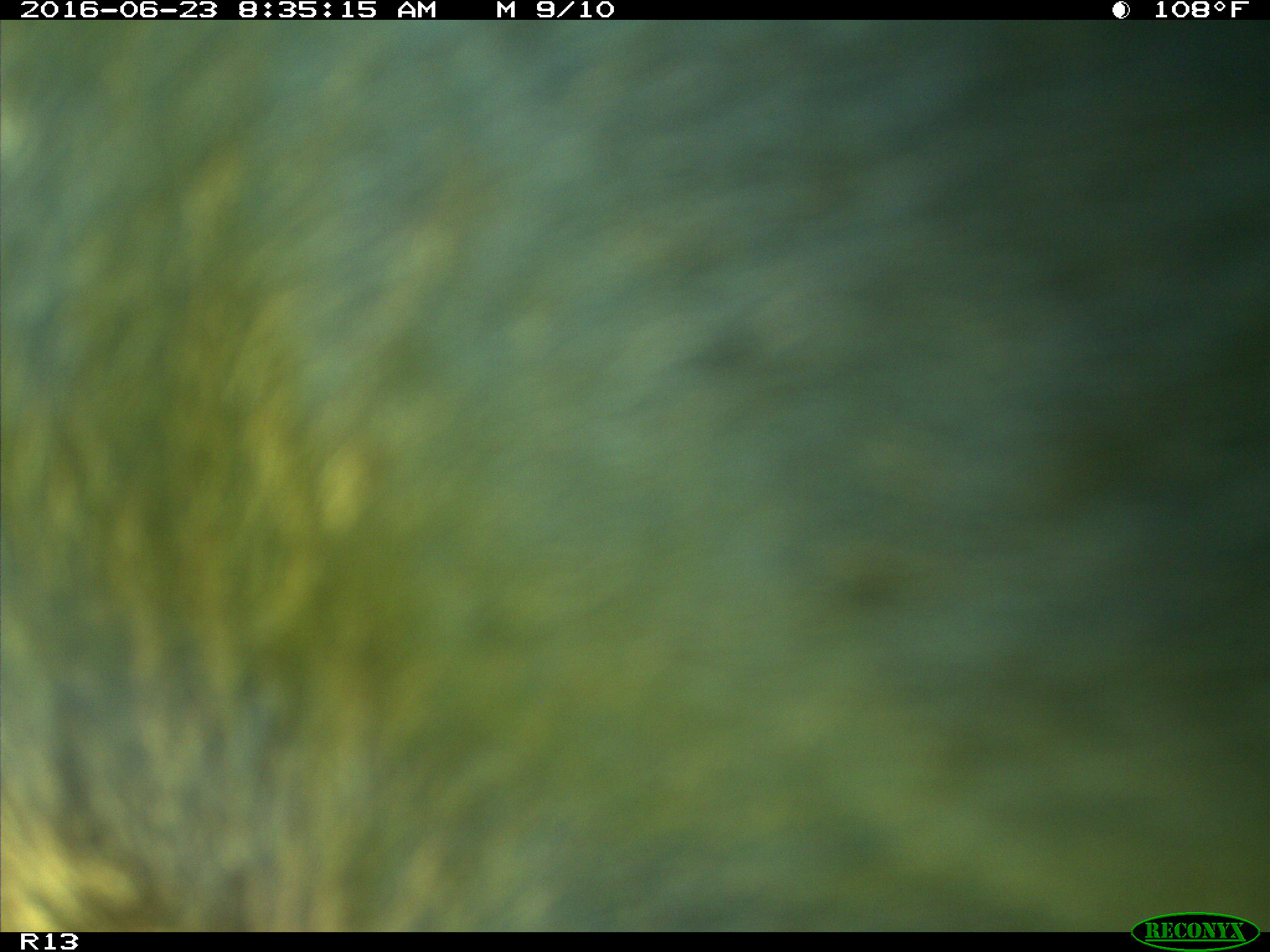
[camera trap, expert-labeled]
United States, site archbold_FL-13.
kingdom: Animalia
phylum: Chordata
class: Mammalia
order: Artiodactyla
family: Bovidae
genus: Bos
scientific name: Bos taurus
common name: domestic cow